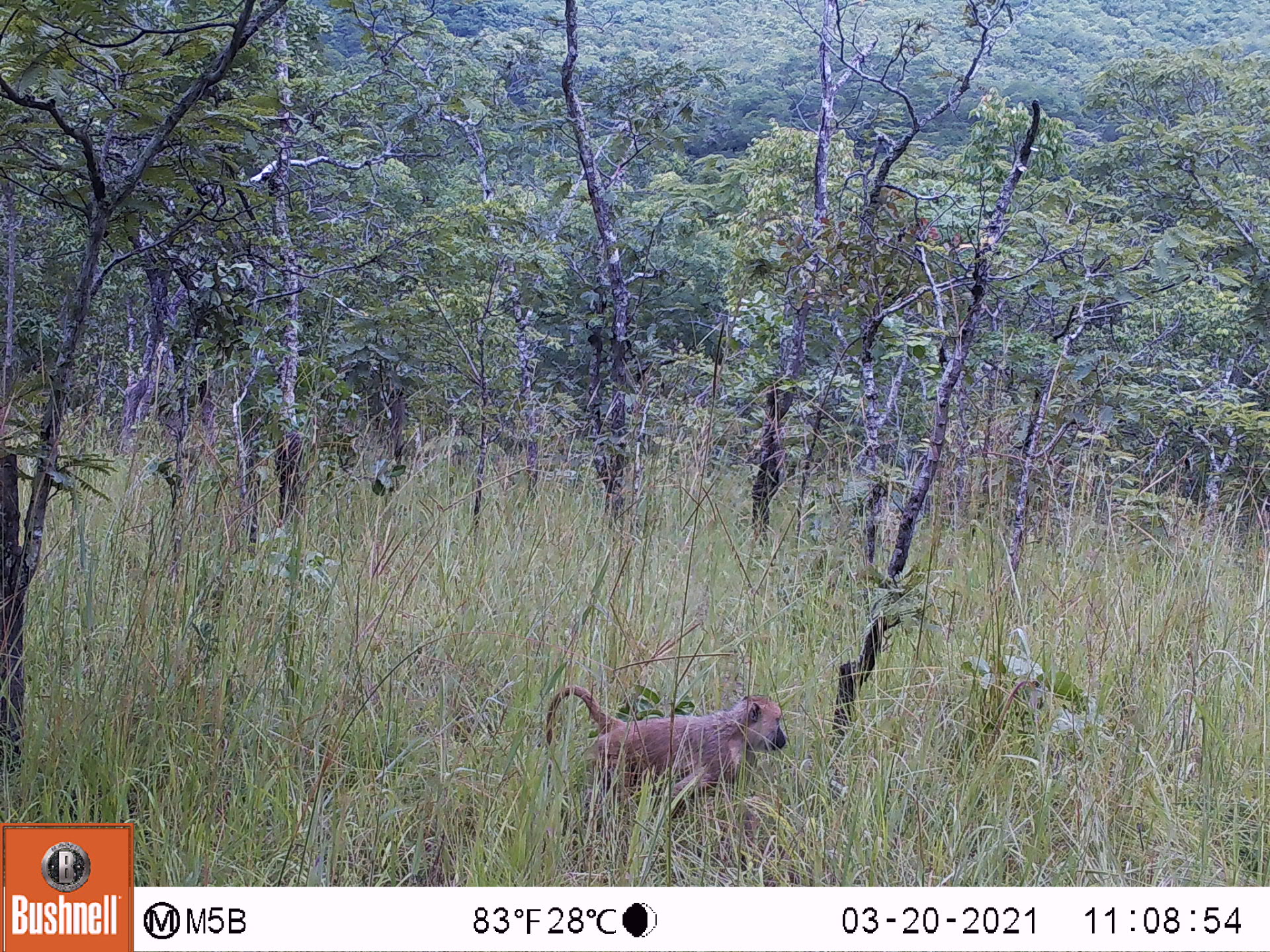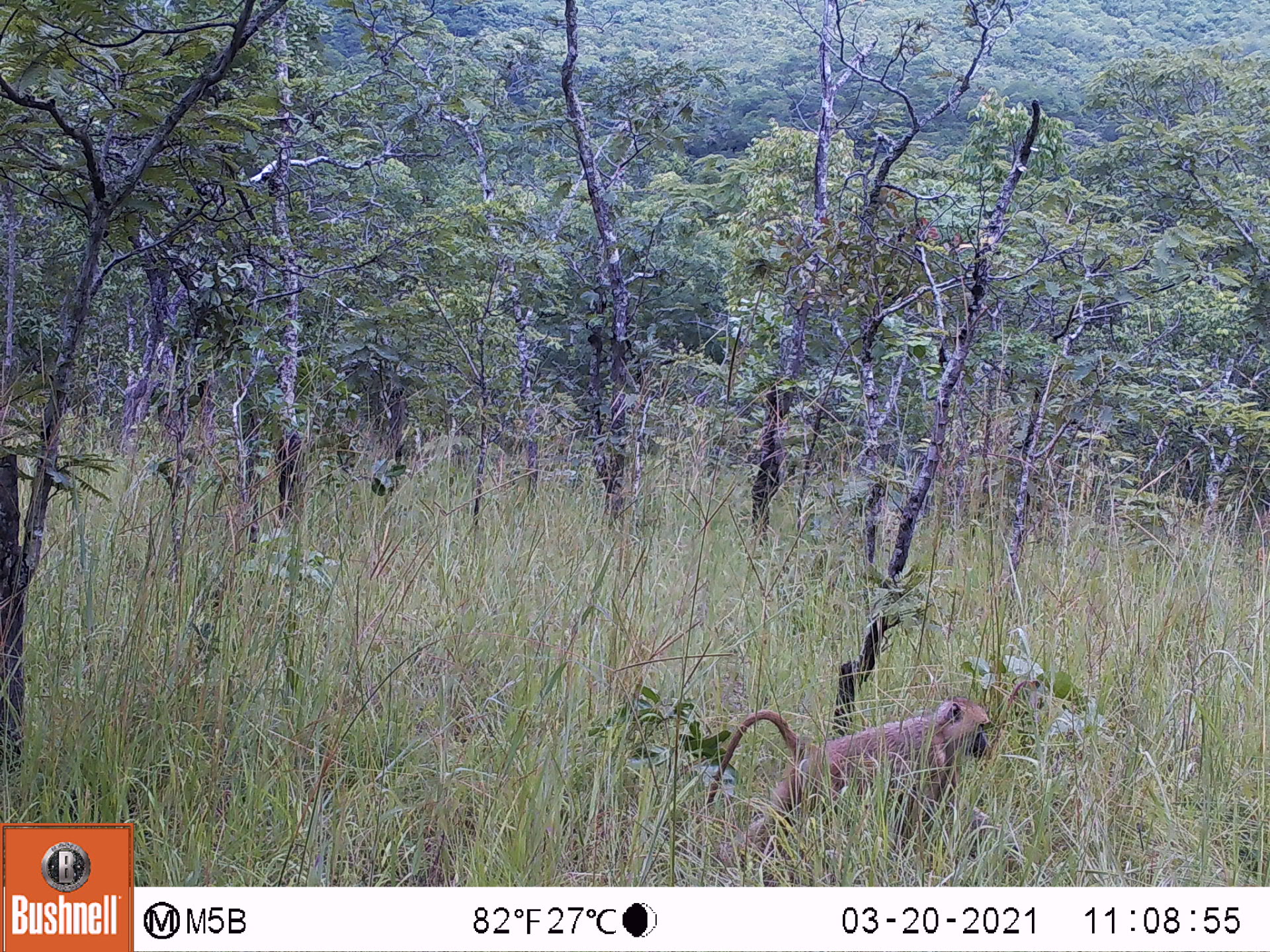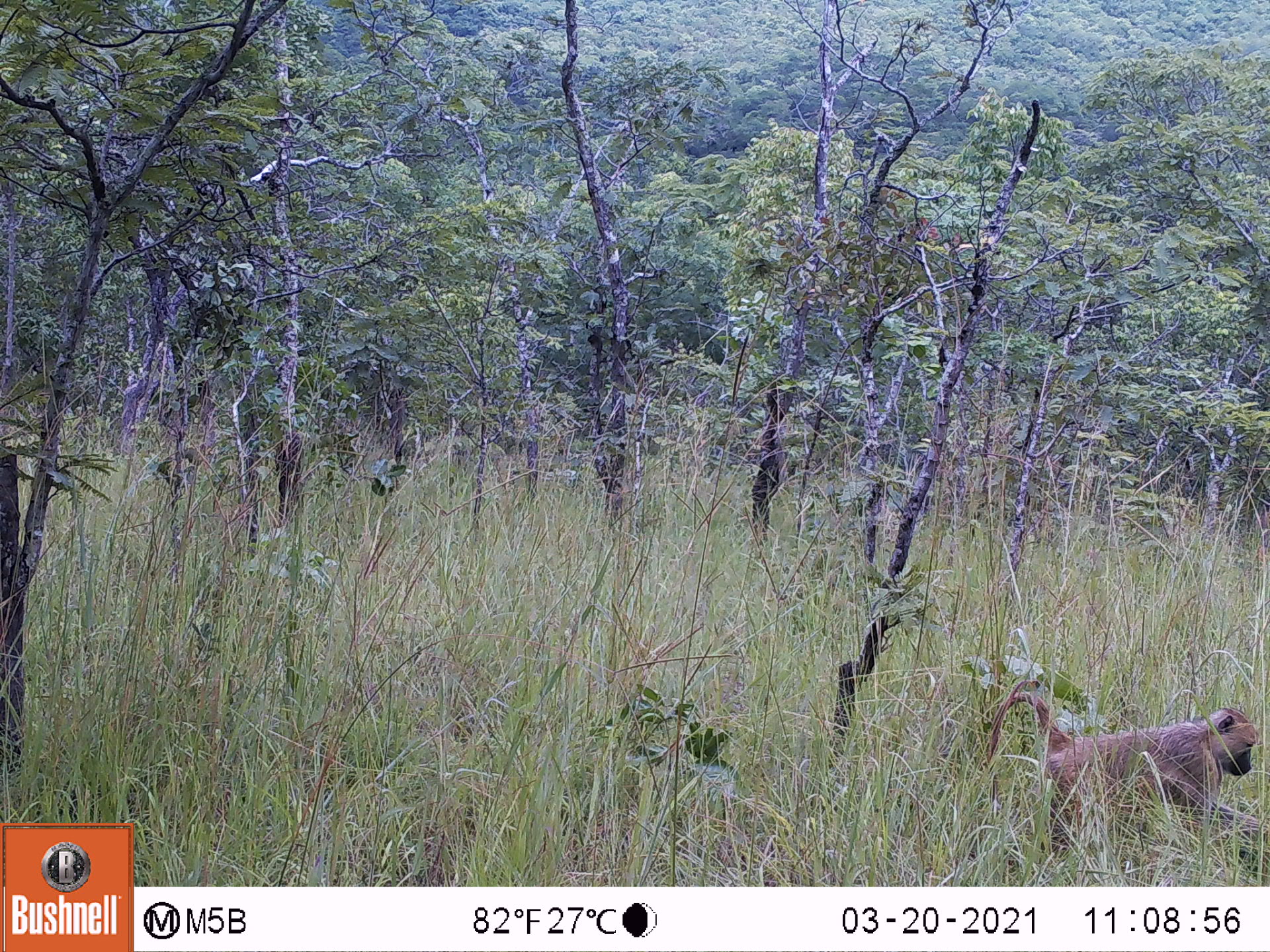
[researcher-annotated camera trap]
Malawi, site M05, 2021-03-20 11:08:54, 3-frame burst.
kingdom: Animalia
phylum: Chordata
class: Mammalia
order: Primates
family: Cercopithecidae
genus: Papio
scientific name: Papio cynocephalus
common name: yellow baboon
Yellow baboon (Papio cynocephalus), count 1.